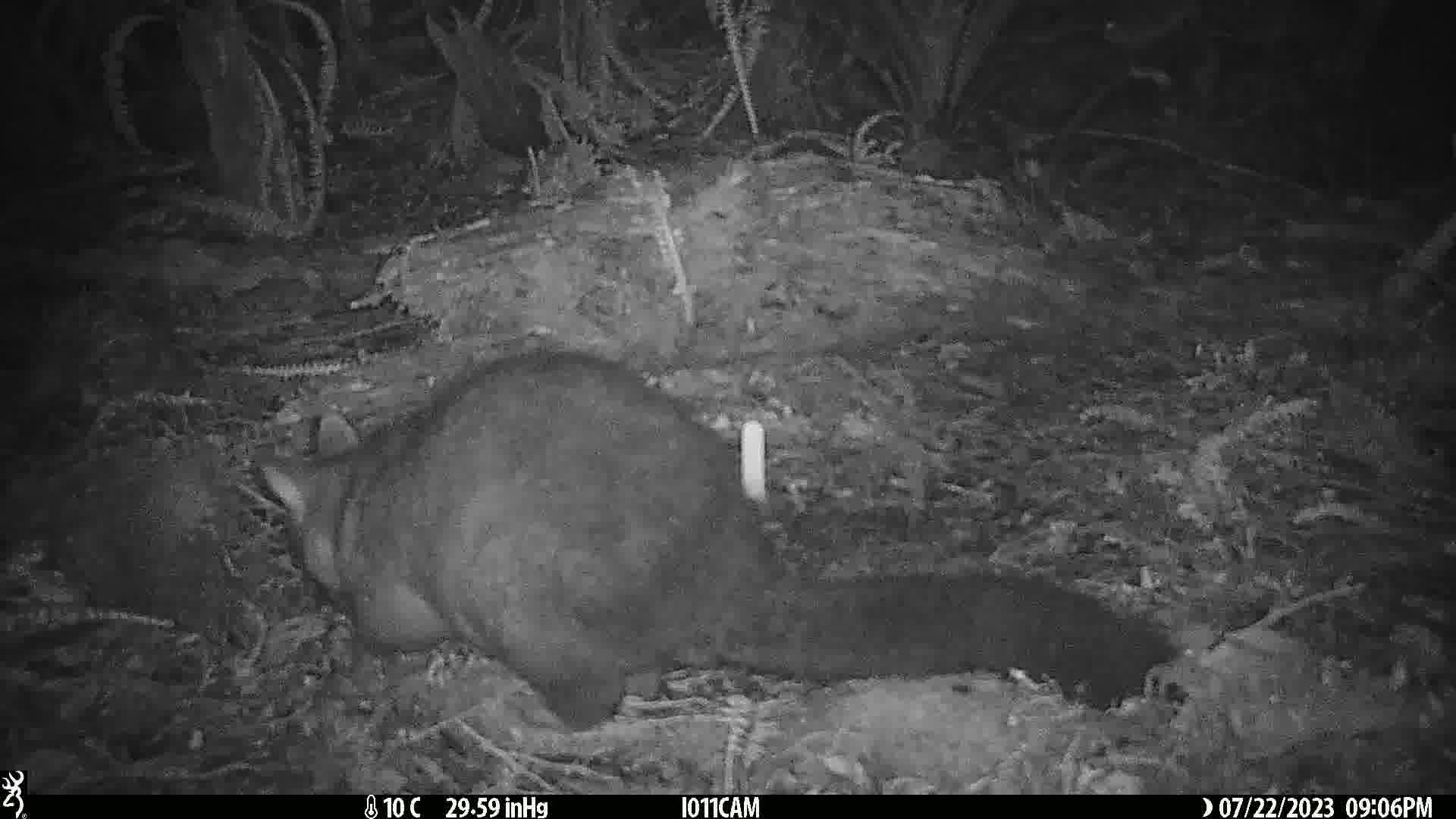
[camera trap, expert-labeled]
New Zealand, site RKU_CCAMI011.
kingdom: Animalia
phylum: Chordata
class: Mammalia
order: Diprotodontia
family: Phalangeridae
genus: Trichosurus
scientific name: Trichosurus vulpecula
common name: common brushtail possum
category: possum